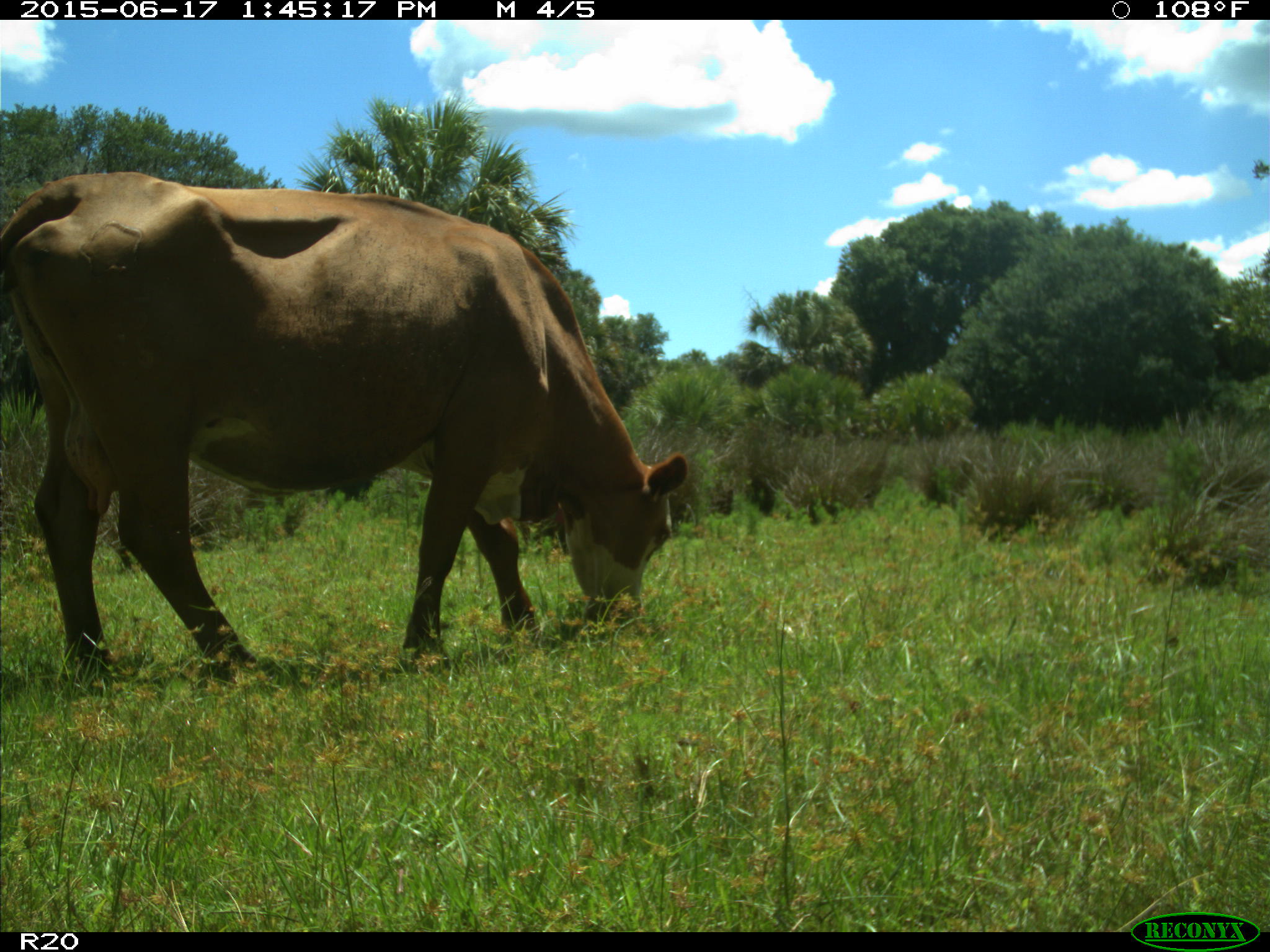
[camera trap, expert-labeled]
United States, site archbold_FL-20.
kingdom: Animalia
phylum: Chordata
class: Mammalia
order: Artiodactyla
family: Bovidae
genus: Bos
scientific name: Bos taurus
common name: domestic cow